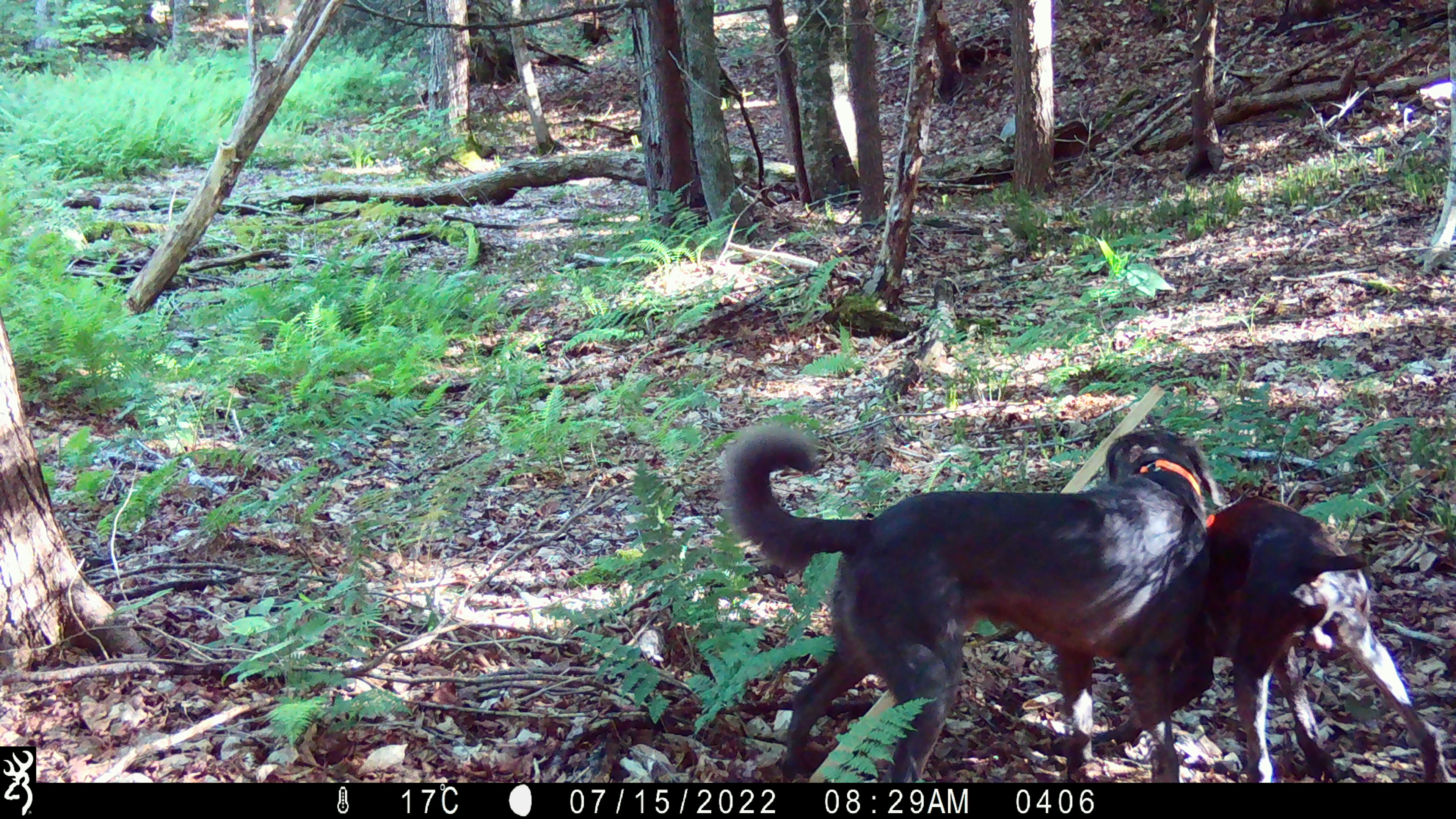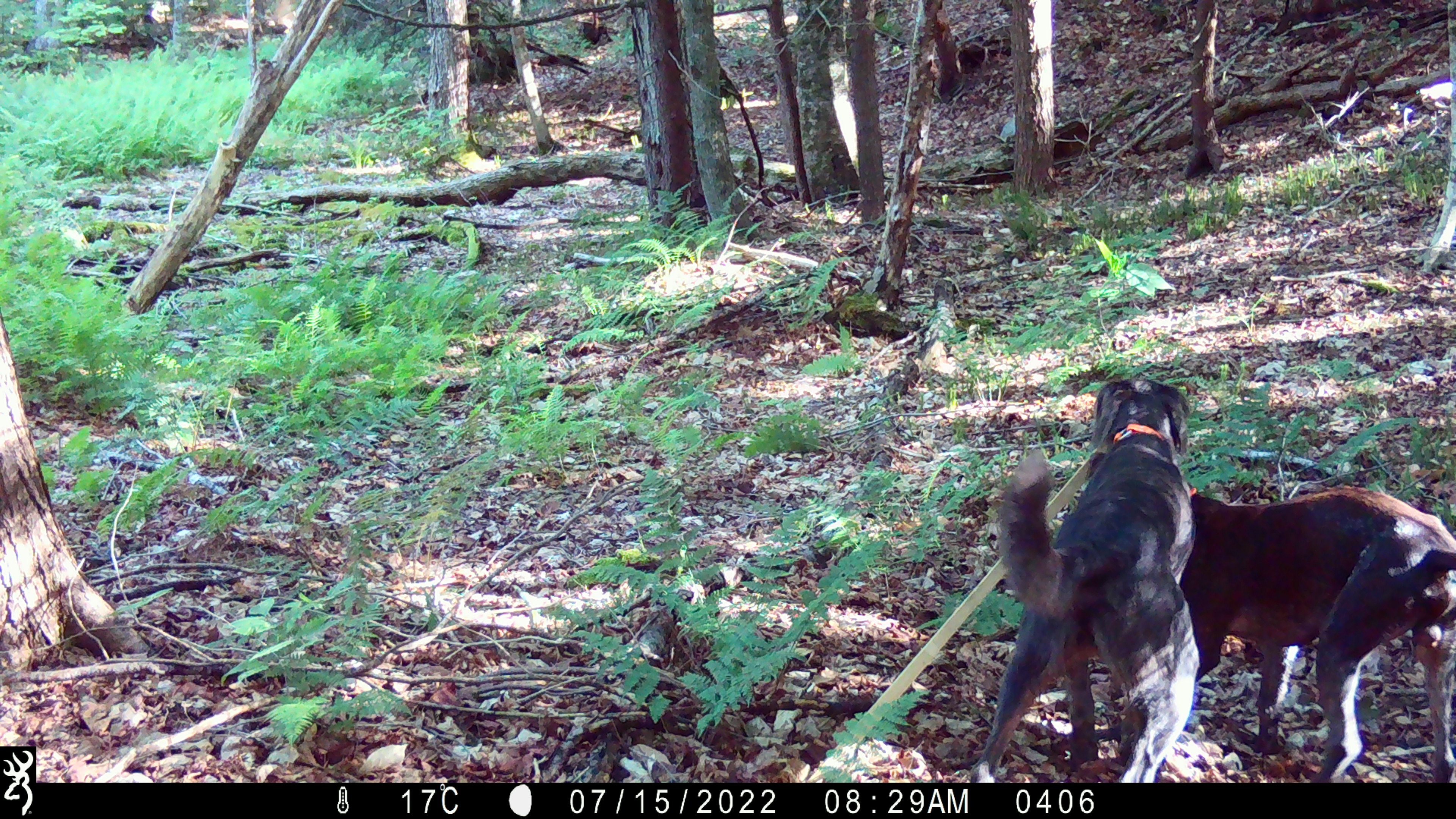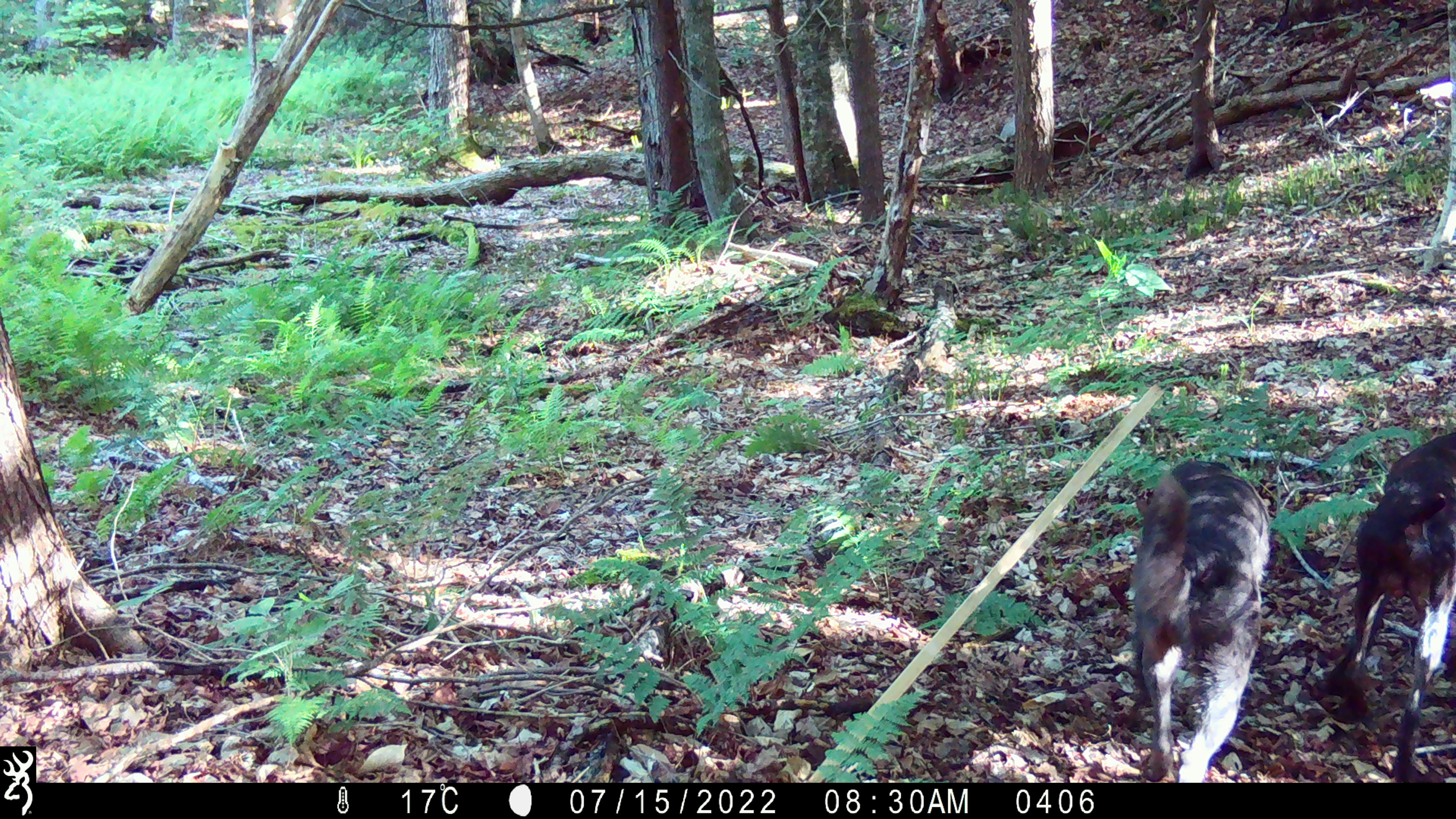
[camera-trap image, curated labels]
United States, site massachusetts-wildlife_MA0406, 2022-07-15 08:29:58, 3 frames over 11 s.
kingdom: Animalia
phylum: Chordata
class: Mammalia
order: Carnivora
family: Canidae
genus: Canis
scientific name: Canis familiaris familiaris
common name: domestic dog